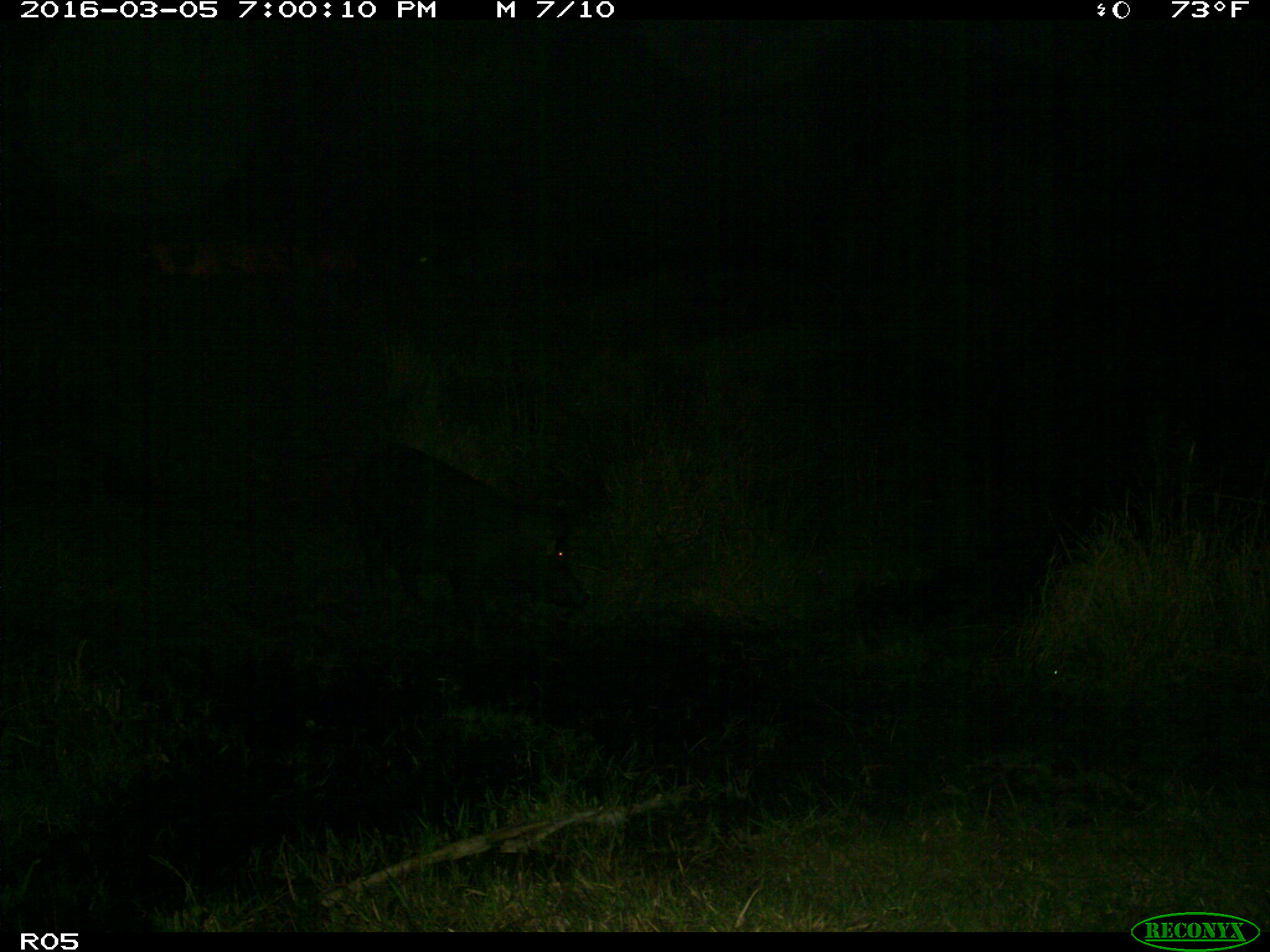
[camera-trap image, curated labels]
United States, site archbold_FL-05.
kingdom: Animalia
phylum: Chordata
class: Mammalia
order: Artiodactyla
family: Suidae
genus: Sus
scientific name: Sus scrofa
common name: wild boar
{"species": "Sus scrofa (wild boar)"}